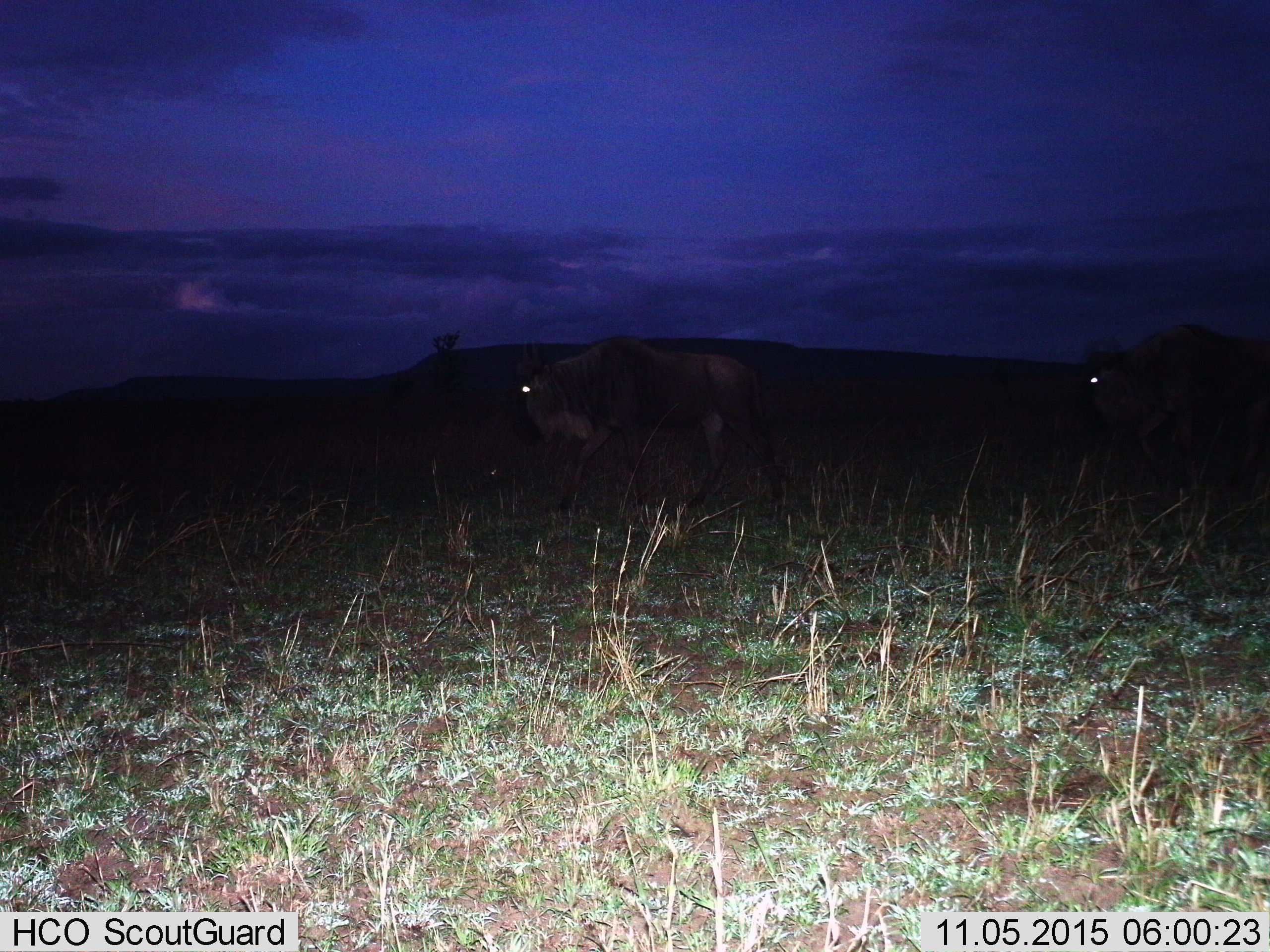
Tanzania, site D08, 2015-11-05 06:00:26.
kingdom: Animalia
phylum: Chordata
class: Mammalia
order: Artiodactyla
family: Bovidae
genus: Connochaetes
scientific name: Connochaetes taurinus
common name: blue wildebeest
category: wildebeest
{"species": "wildebeest (blue wildebeest) (Connochaetes taurinus)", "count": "2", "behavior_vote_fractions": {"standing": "19%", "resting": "0%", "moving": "81%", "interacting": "0%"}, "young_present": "6%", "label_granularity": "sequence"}